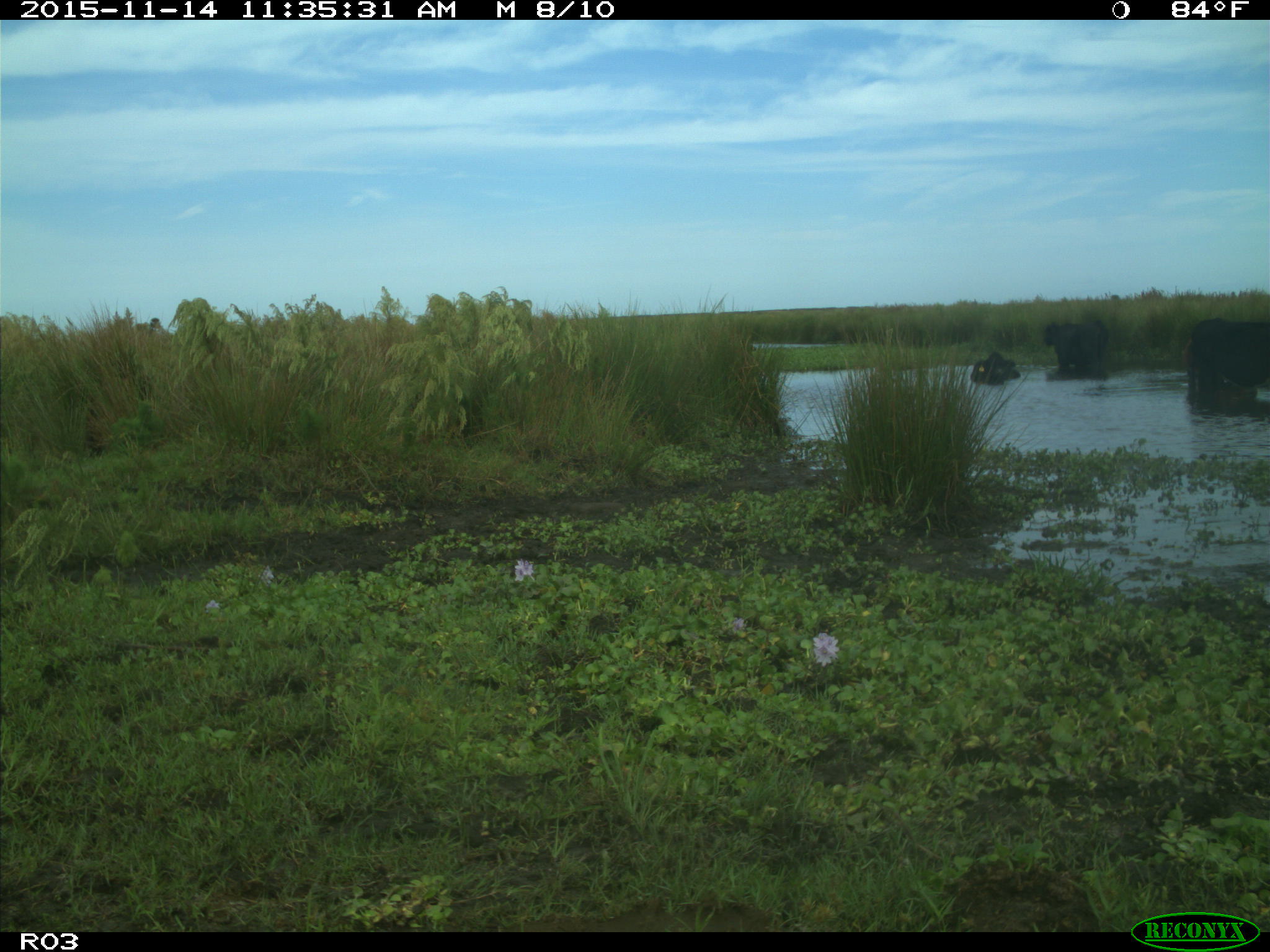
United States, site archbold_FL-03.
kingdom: Animalia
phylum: Chordata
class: Mammalia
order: Artiodactyla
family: Bovidae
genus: Bos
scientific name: Bos taurus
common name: domestic cow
Bos taurus (domestic cow).